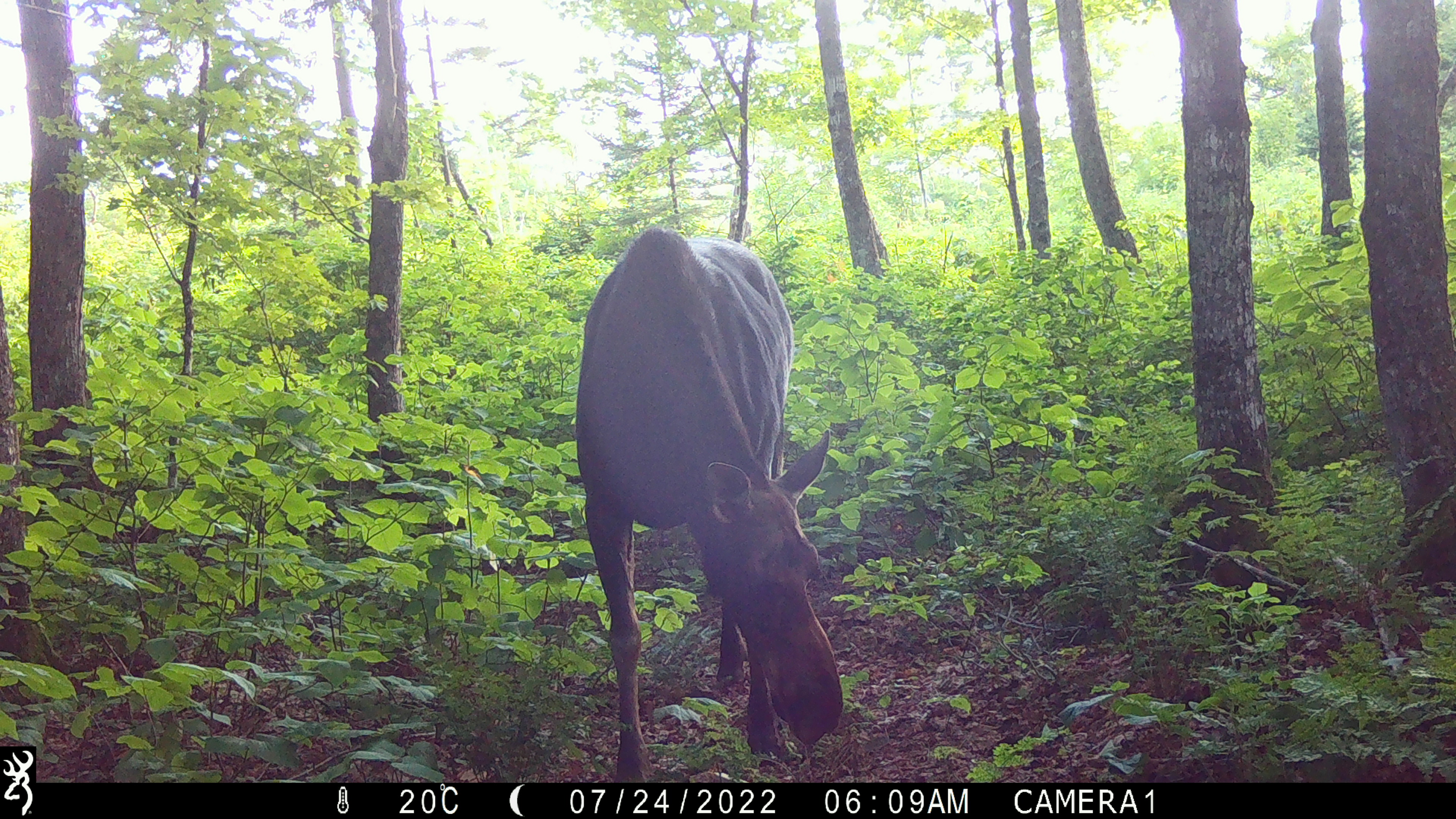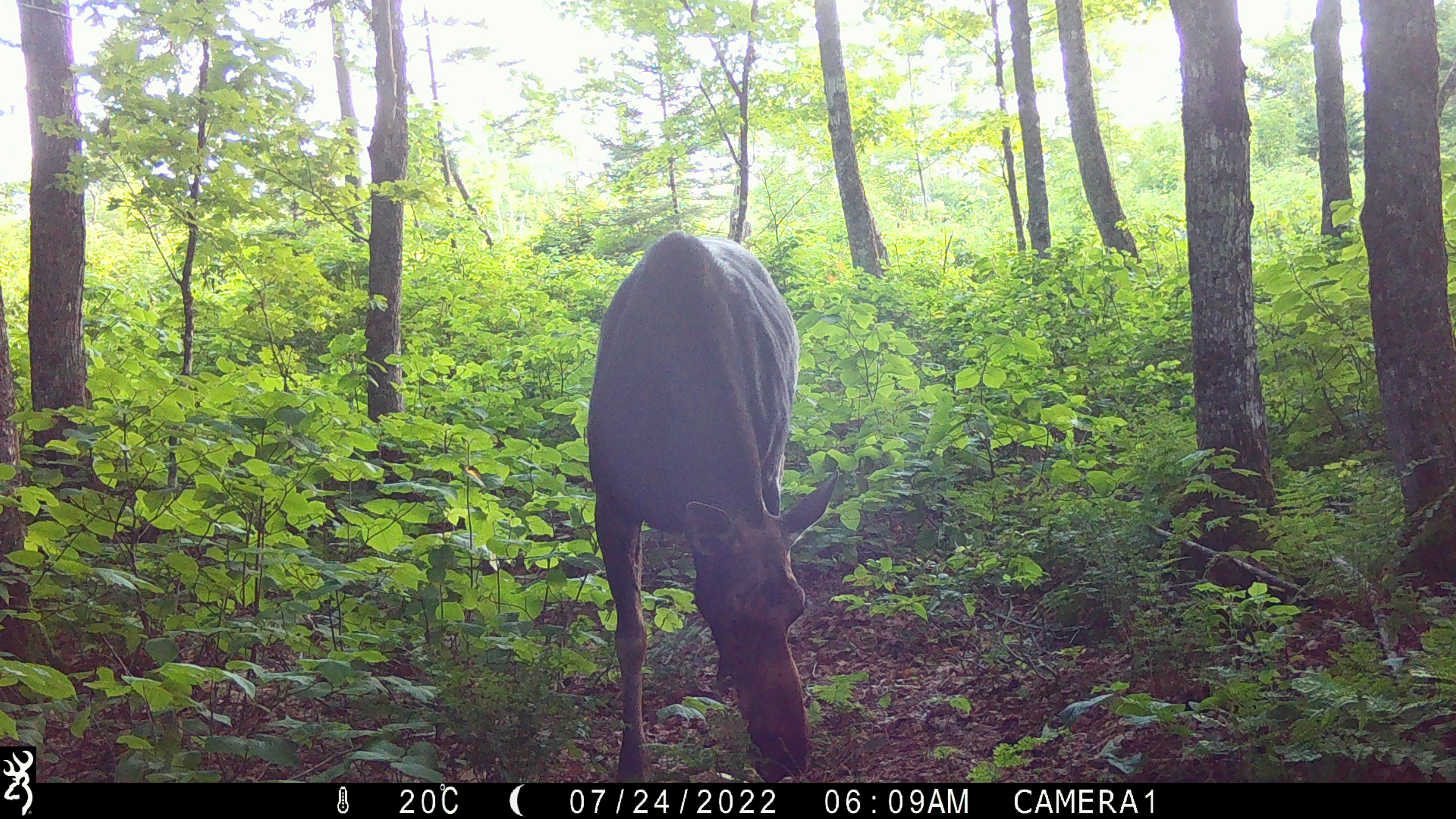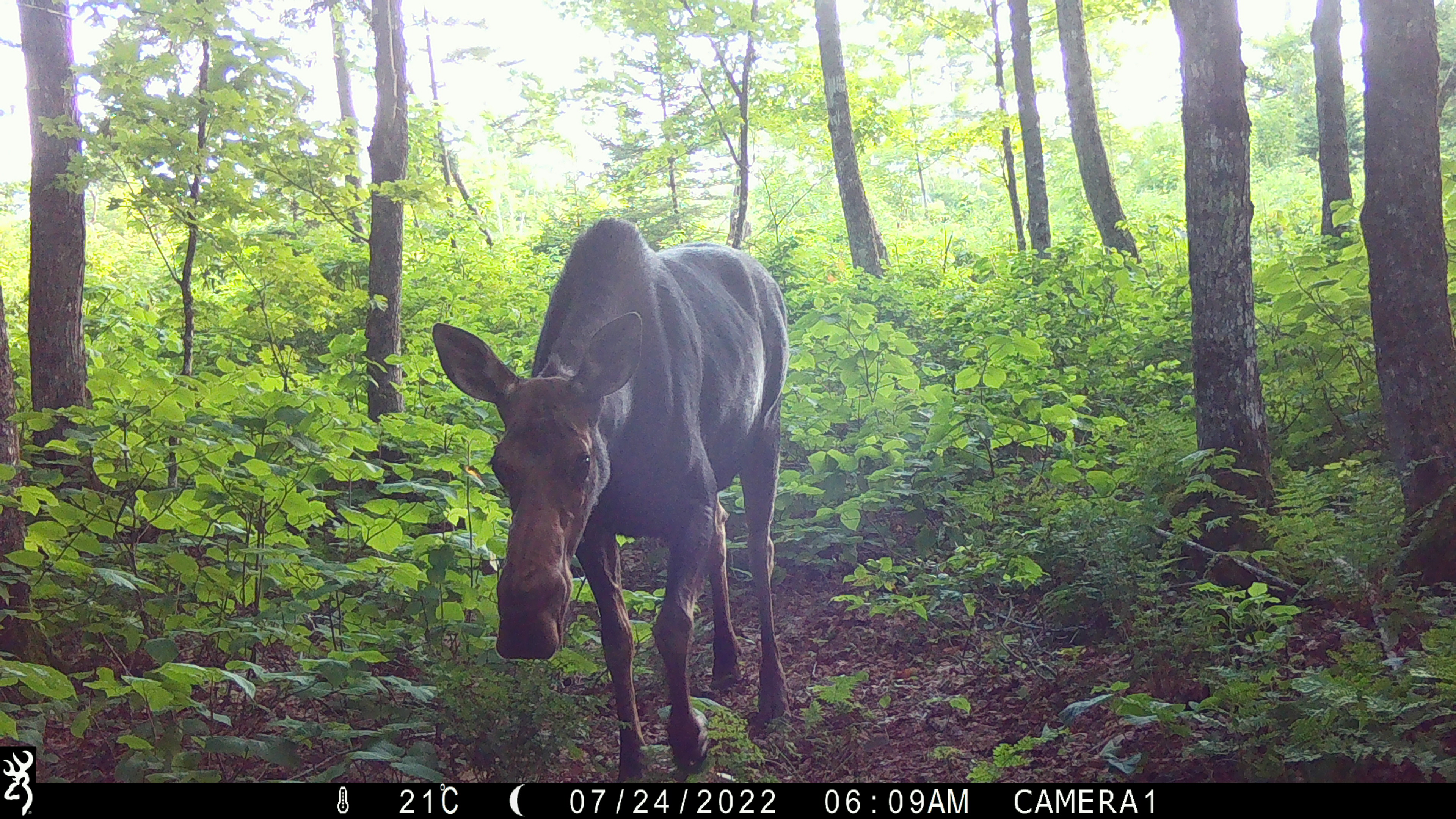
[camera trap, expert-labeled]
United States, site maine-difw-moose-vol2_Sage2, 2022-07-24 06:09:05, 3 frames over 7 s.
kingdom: Animalia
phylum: Chordata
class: Mammalia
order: Artiodactyla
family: Cervidae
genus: Alces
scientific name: Alces alces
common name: moose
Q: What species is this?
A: Moose (Alces alces).